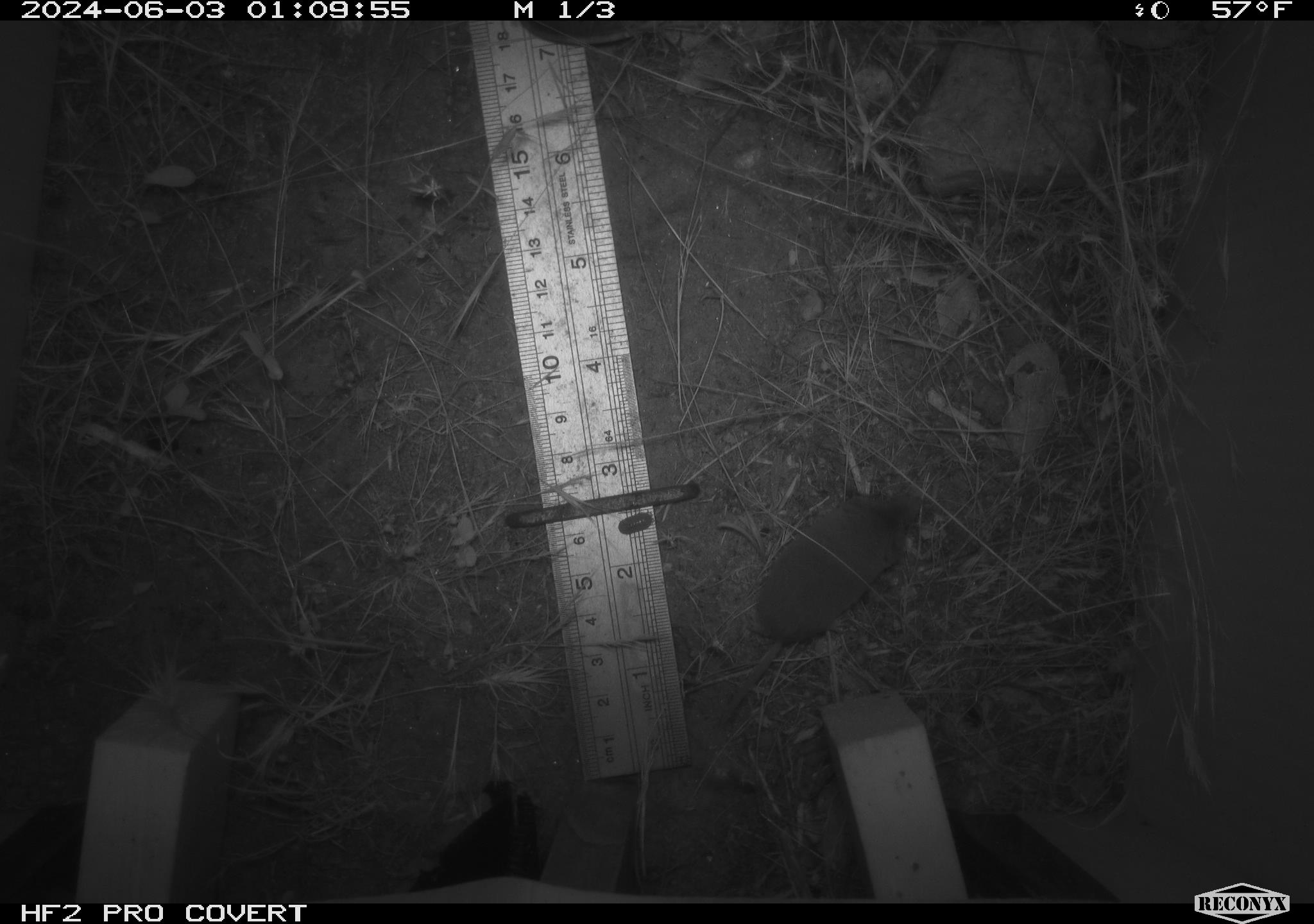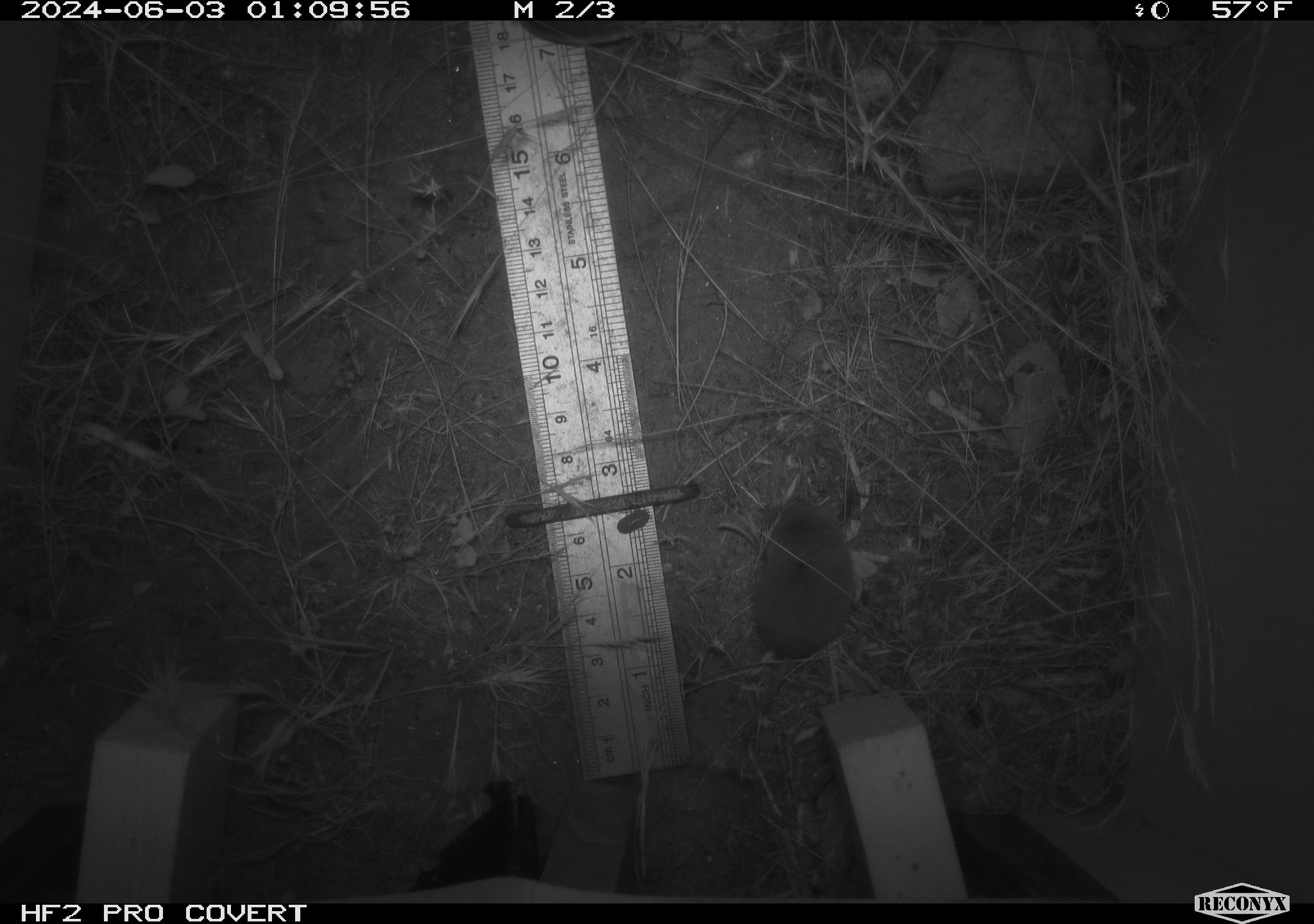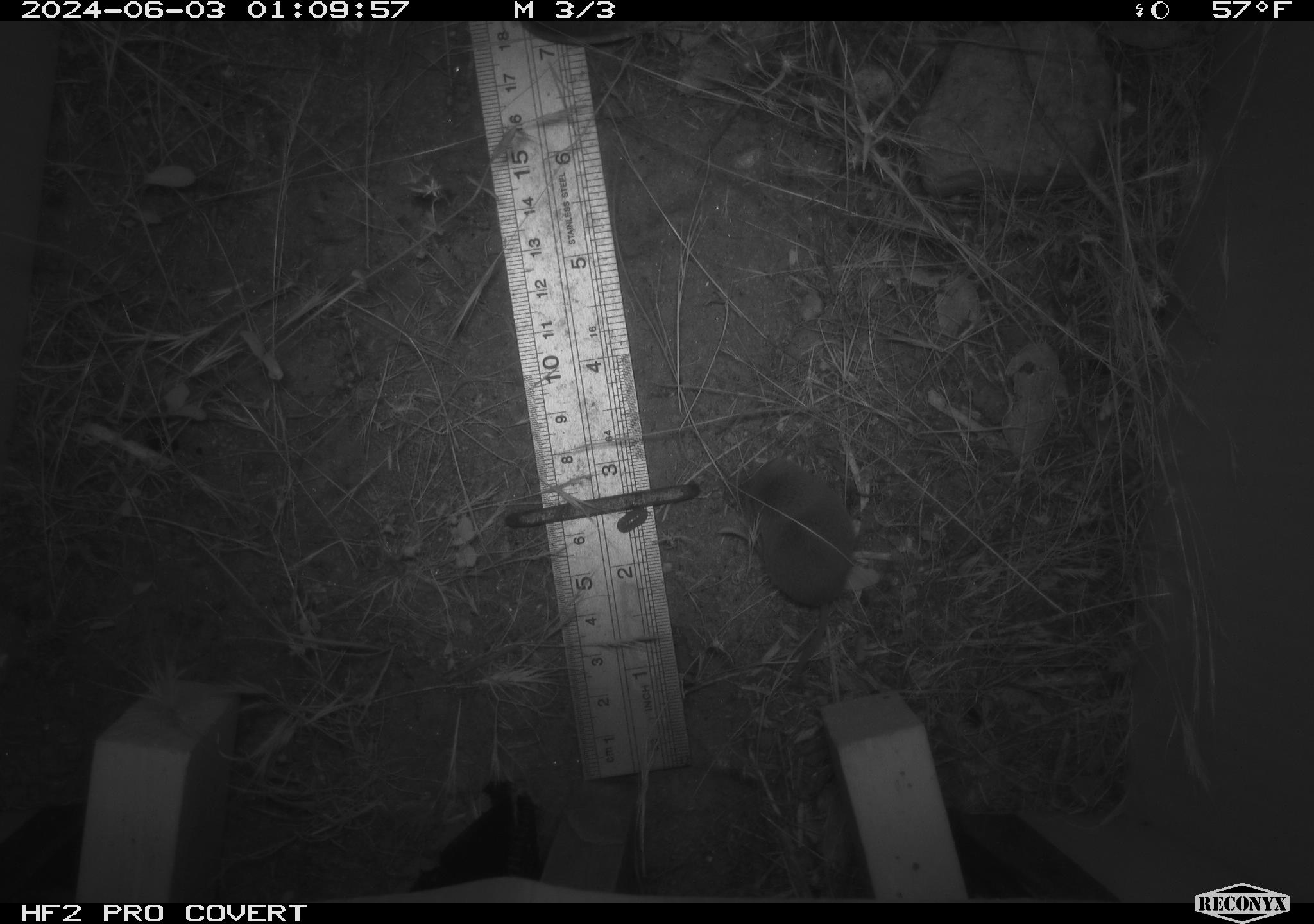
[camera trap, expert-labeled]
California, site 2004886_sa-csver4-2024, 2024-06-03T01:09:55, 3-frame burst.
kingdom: Animalia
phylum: Chordata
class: Mammalia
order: Eulipotyphla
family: Soricidae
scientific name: Soricidae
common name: shrews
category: soricidae family